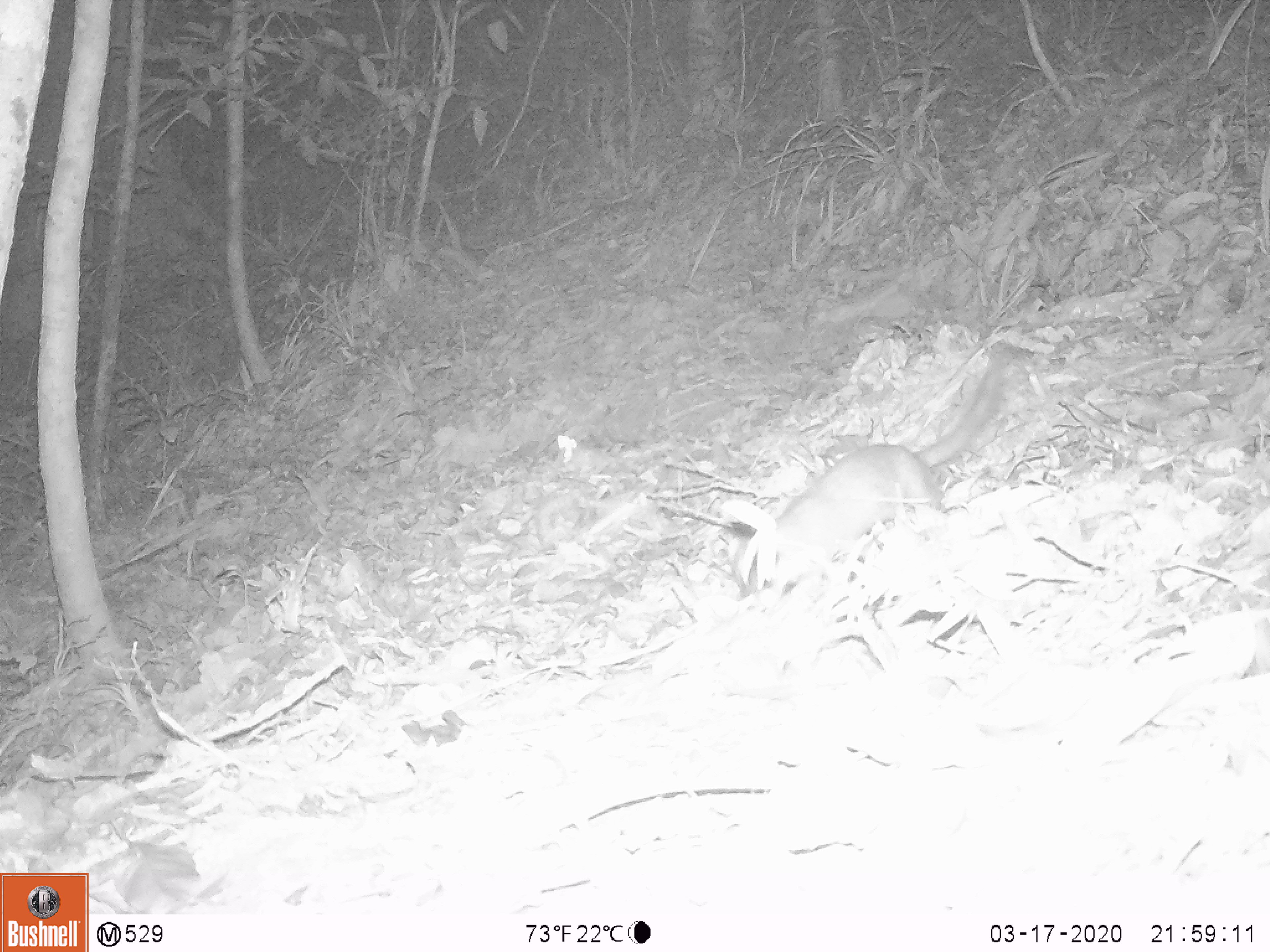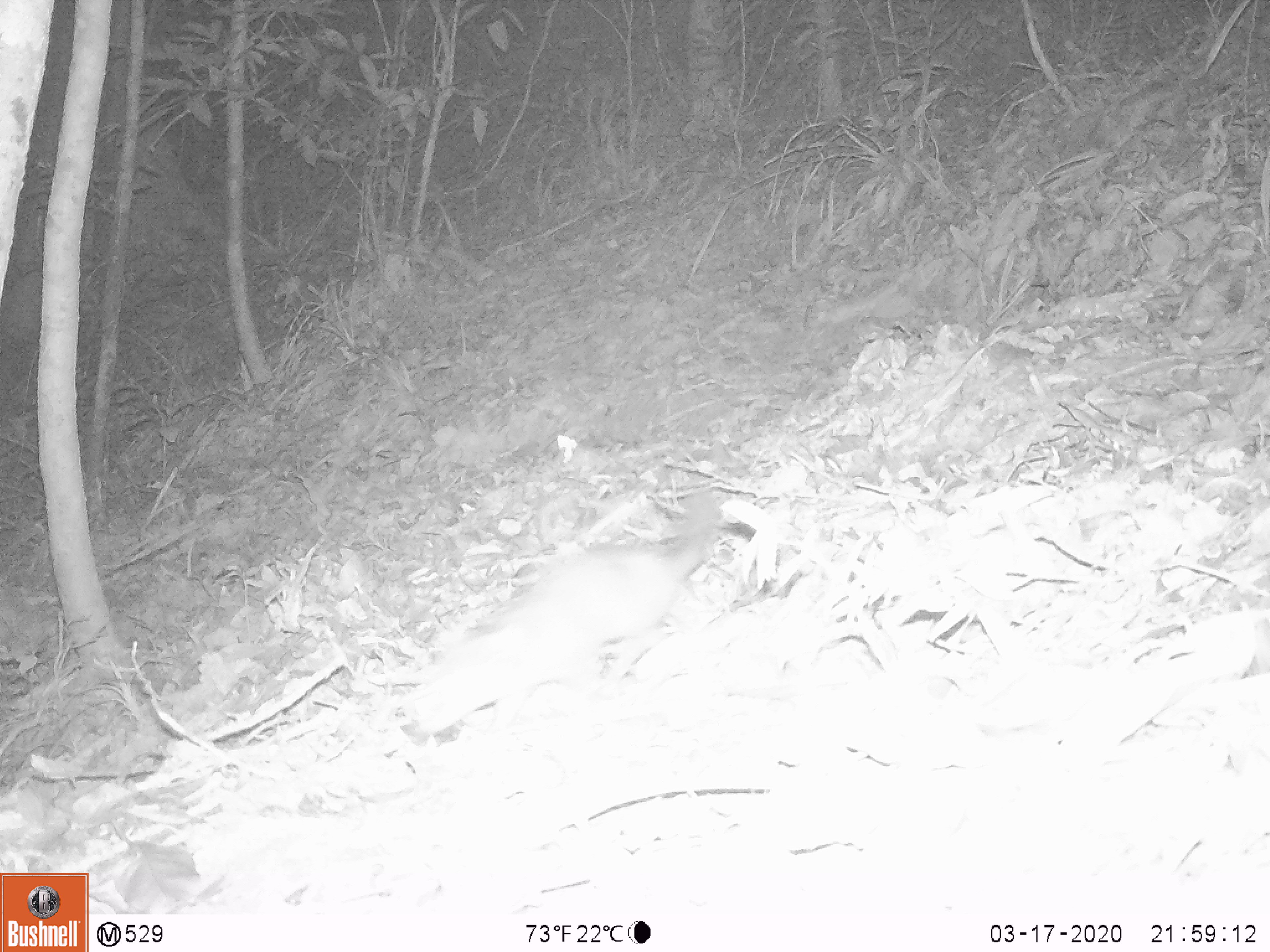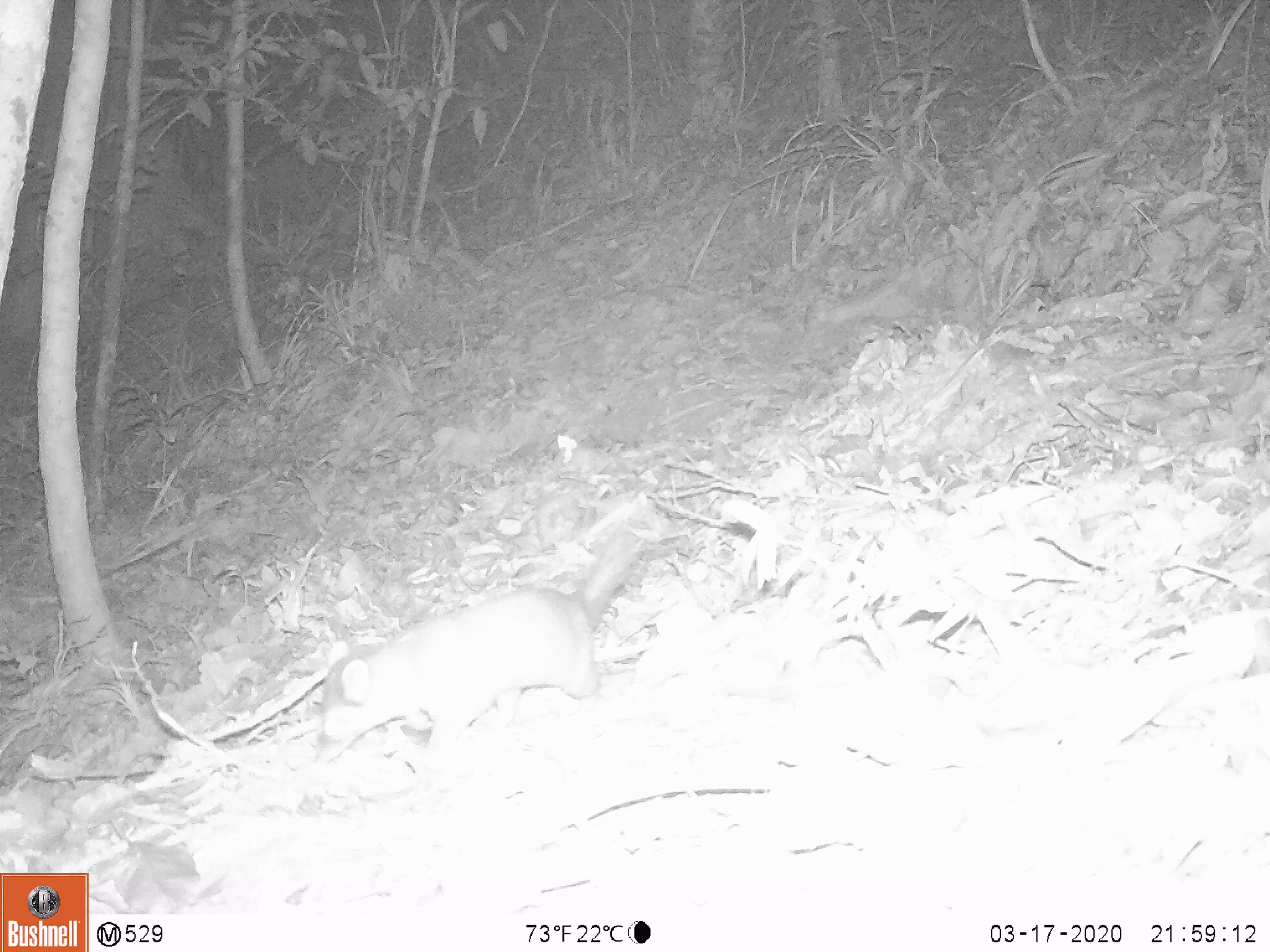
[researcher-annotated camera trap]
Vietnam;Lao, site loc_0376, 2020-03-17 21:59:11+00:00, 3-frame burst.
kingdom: Animalia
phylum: Chordata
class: Mammalia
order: Carnivora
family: Mustelidae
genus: Melogale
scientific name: Melogale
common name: ferret badger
Ferret badger (Melogale). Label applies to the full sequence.